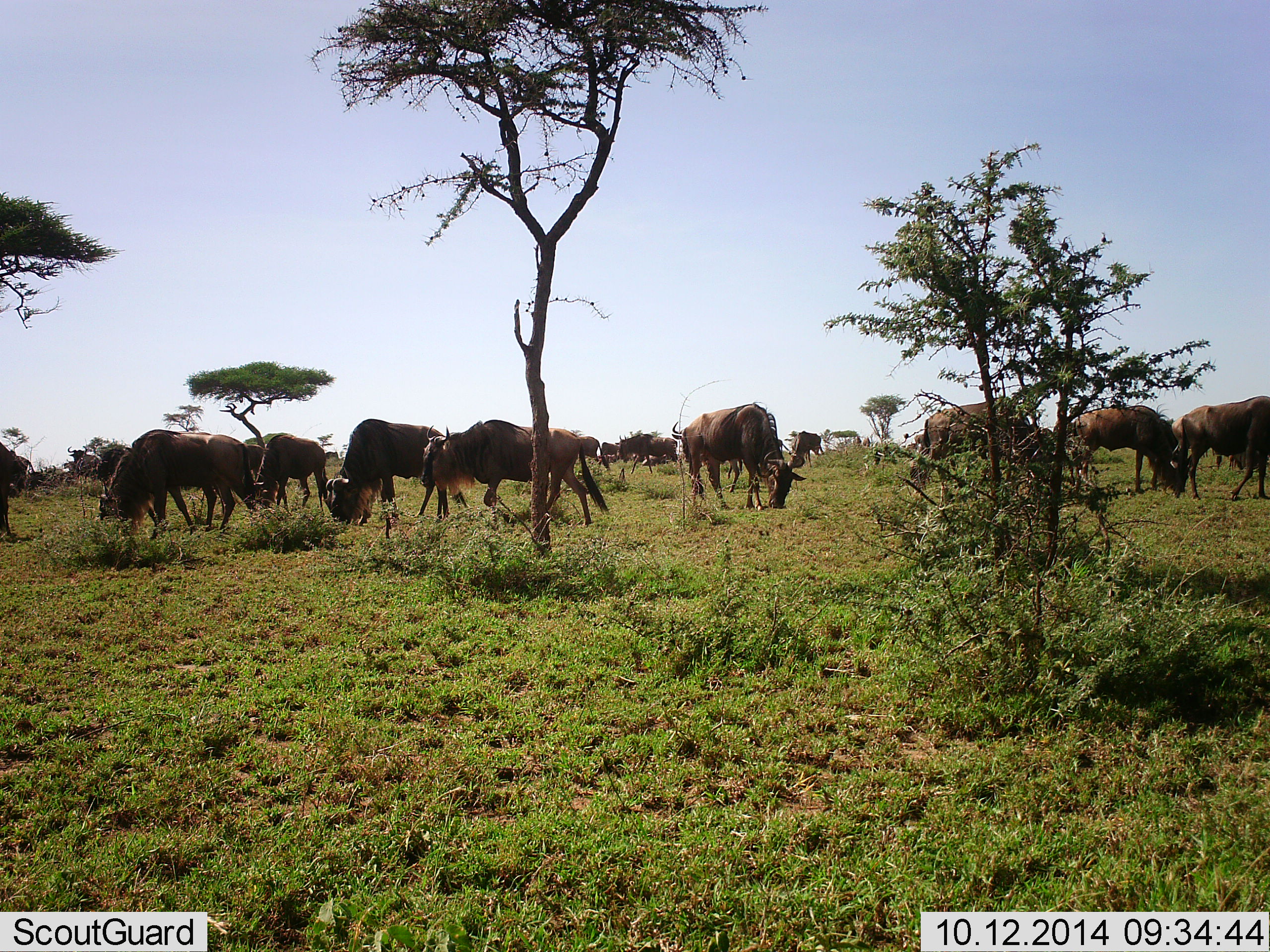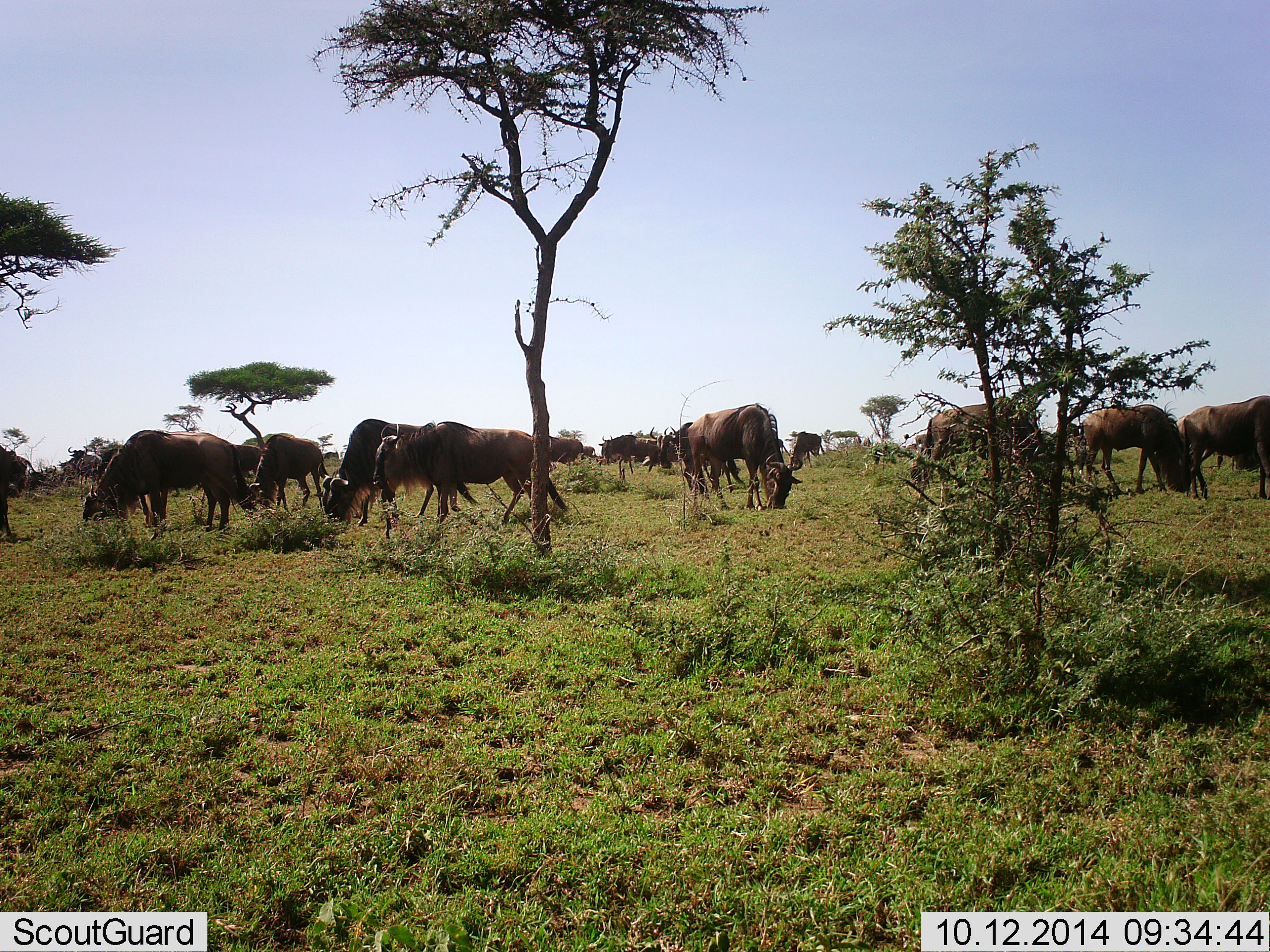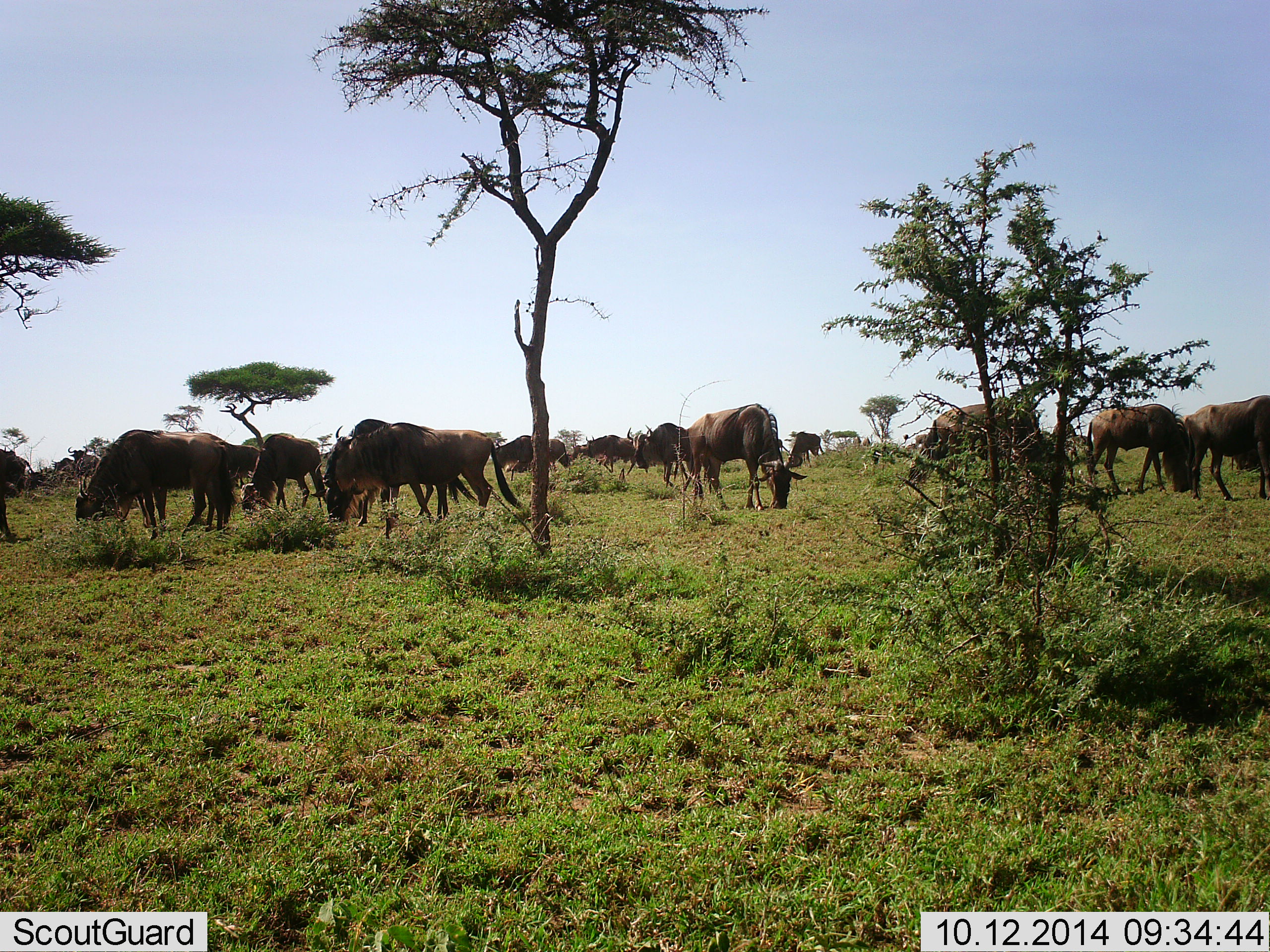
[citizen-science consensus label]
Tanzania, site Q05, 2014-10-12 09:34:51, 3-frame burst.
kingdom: Animalia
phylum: Chordata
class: Mammalia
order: Artiodactyla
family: Bovidae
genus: Connochaetes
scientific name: Connochaetes taurinus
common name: blue wildebeest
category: wildebeest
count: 11-50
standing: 20%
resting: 0%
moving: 30%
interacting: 0%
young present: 0%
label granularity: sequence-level